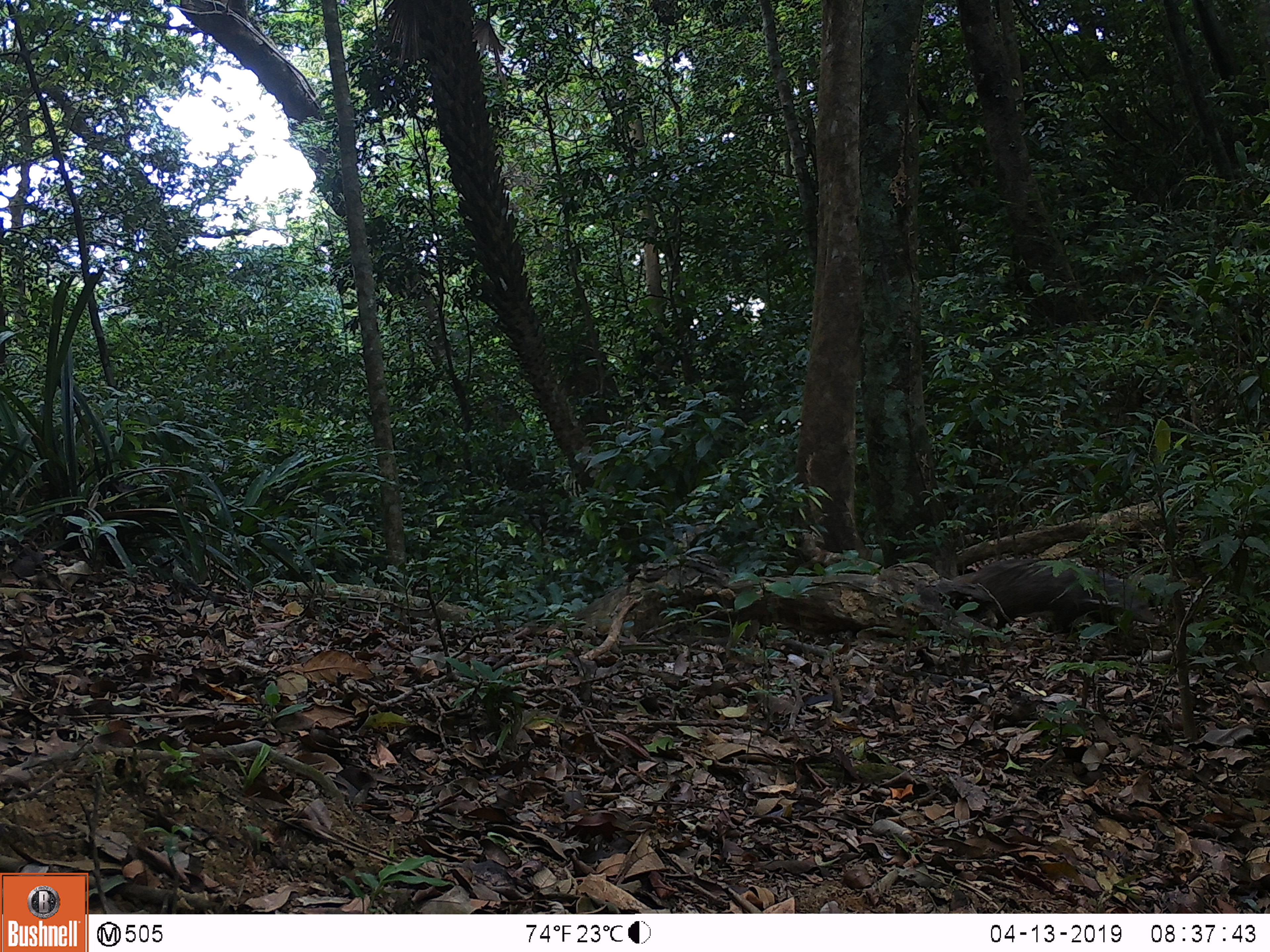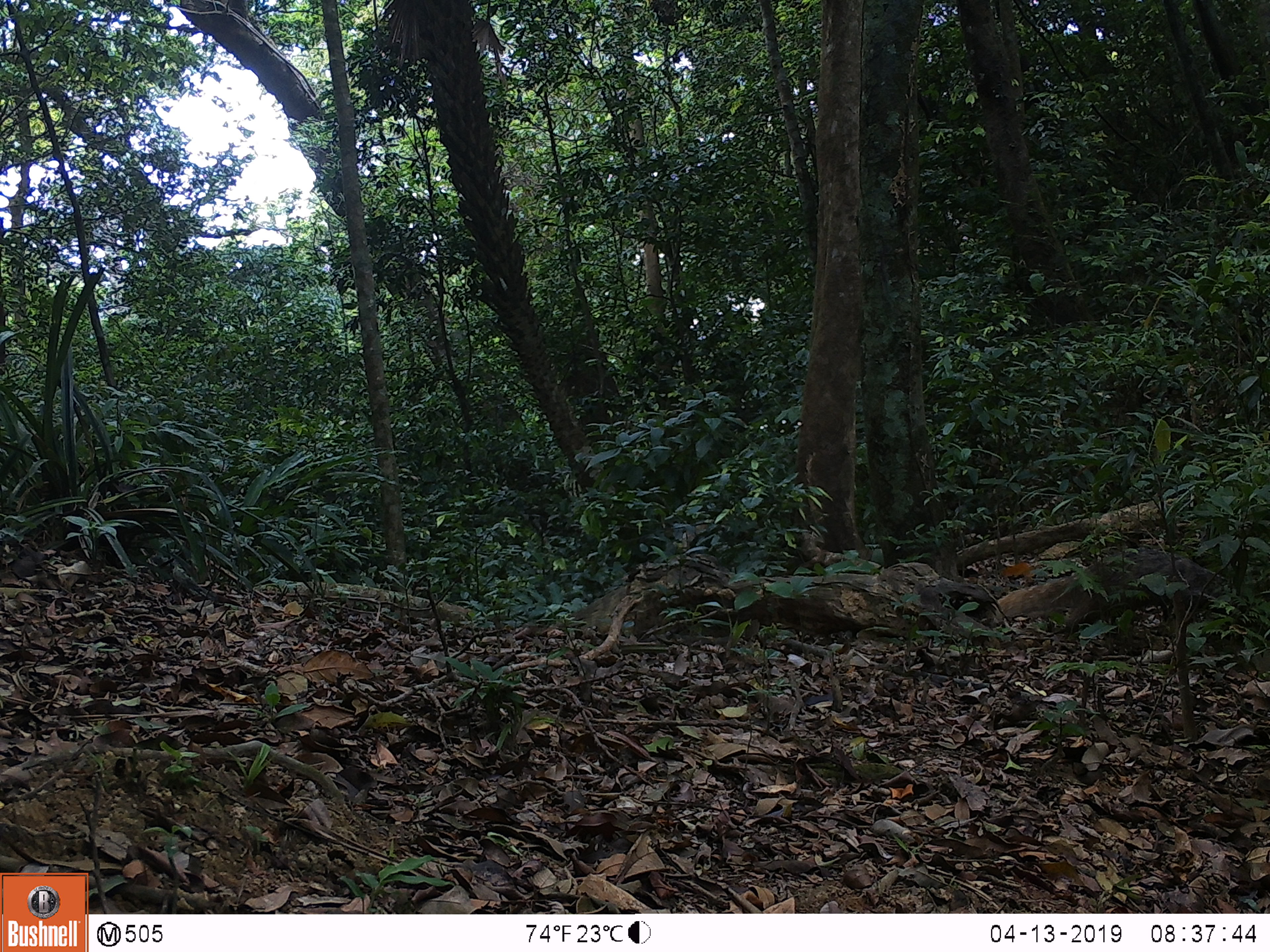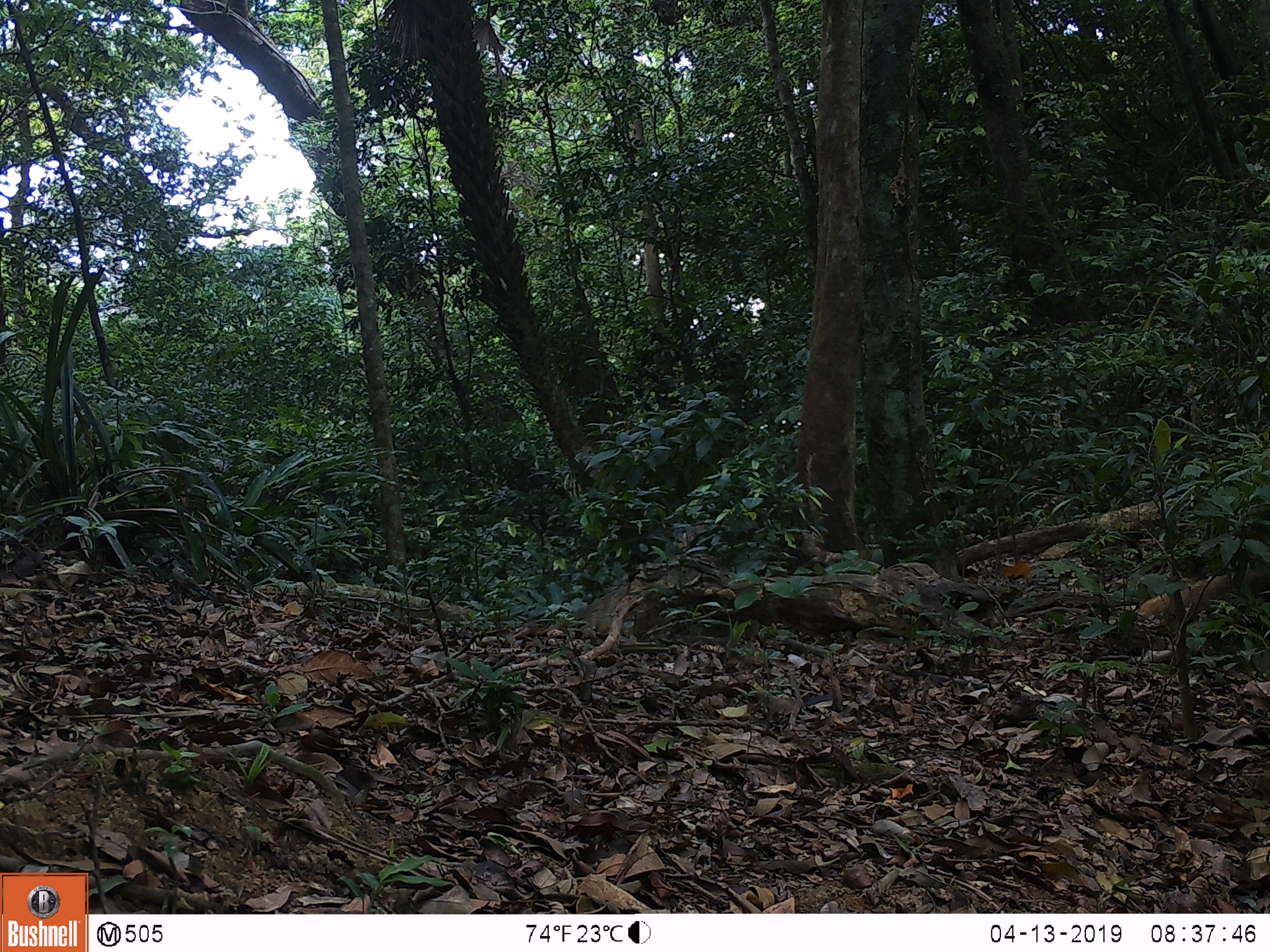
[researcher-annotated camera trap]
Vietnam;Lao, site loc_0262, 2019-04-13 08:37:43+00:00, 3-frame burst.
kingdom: Animalia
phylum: Chordata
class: Mammalia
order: Carnivora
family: Herpestidae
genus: Urva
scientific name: Urva urva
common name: crab-eating mongoose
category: crab eating mongoose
Crab eating mongoose (crab-eating mongoose) (Urva urva). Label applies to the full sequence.